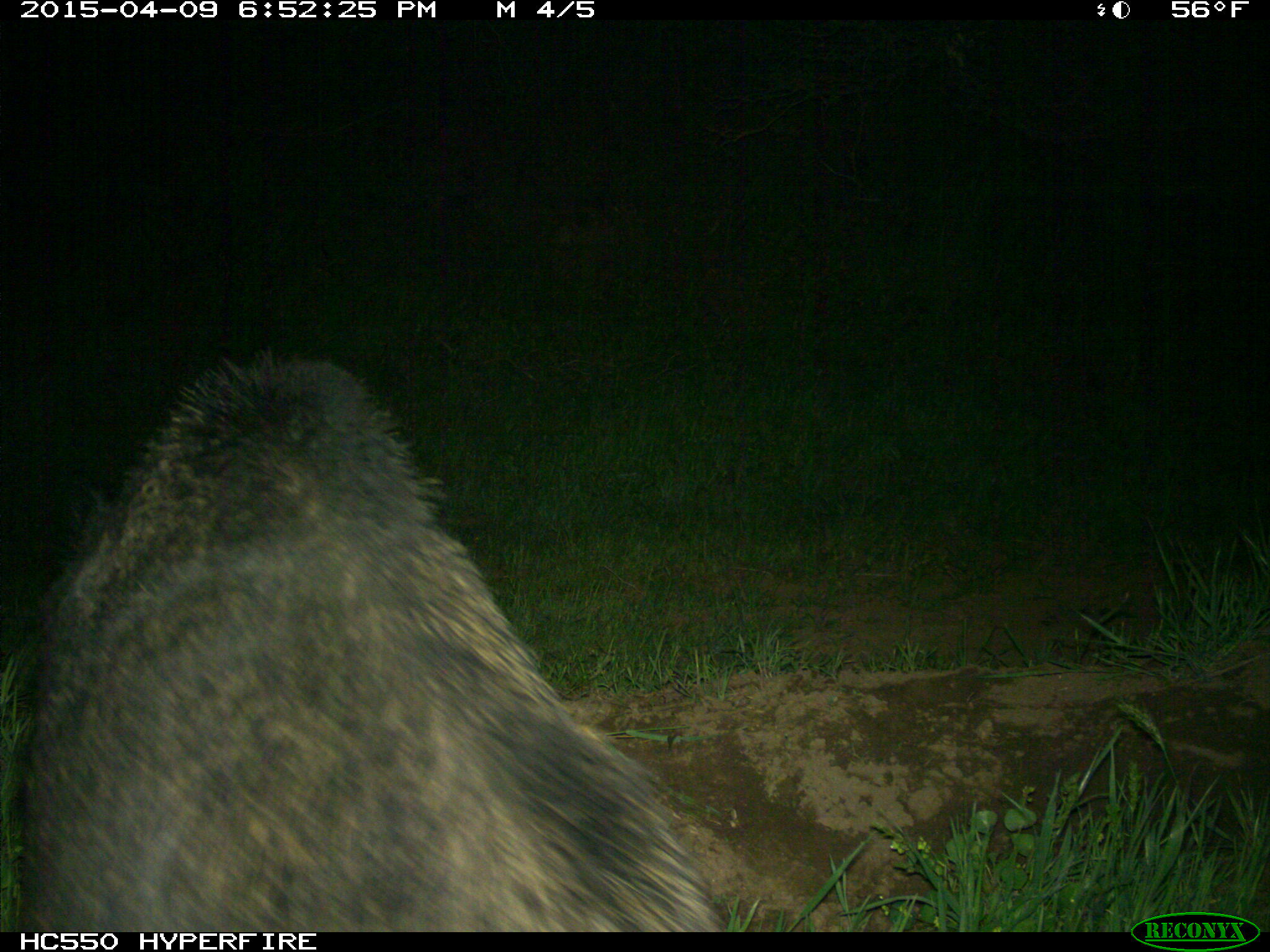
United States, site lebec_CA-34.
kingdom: Animalia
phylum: Chordata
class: Mammalia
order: Artiodactyla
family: Suidae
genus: Sus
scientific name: Sus scrofa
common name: wild boar